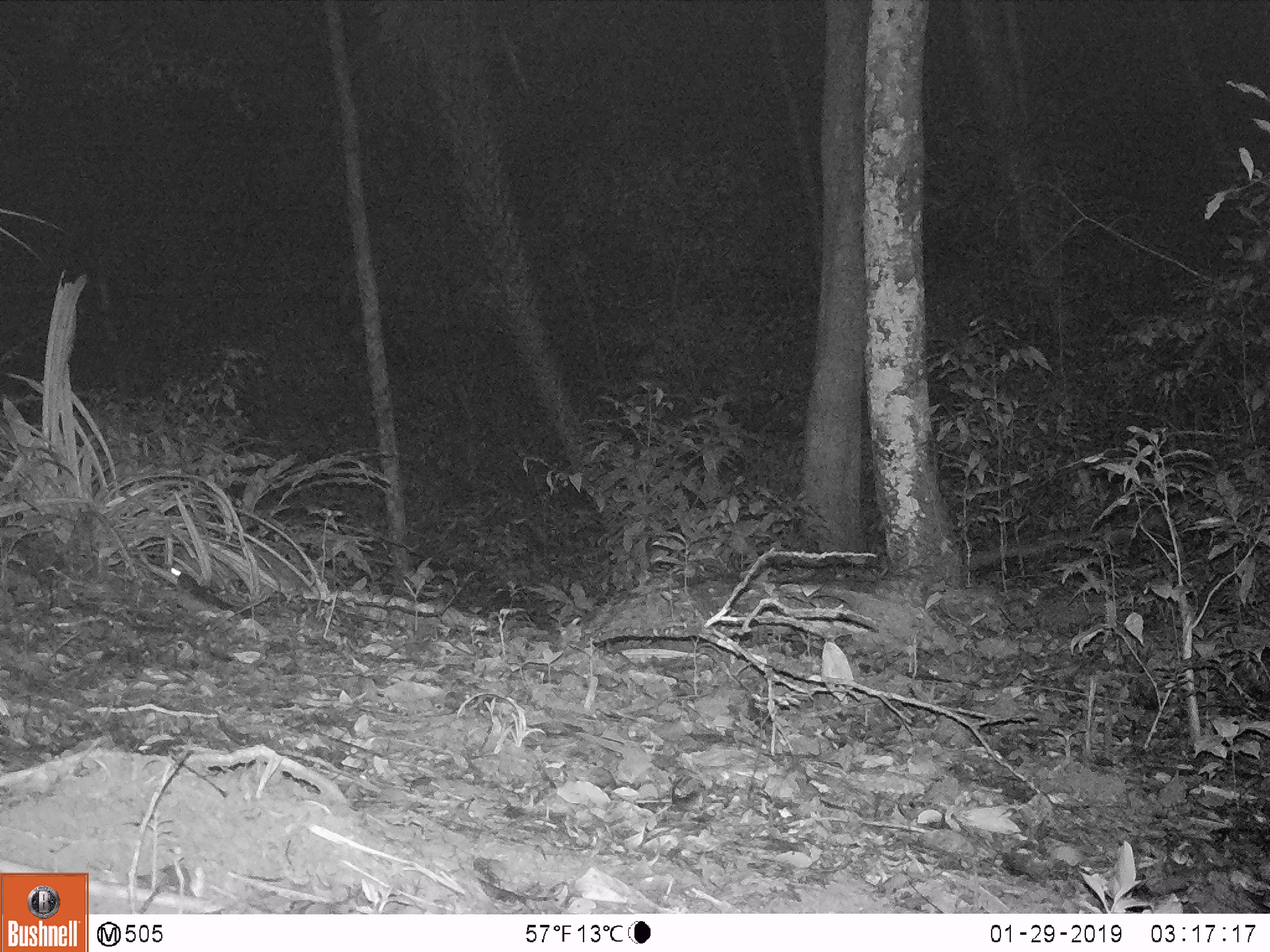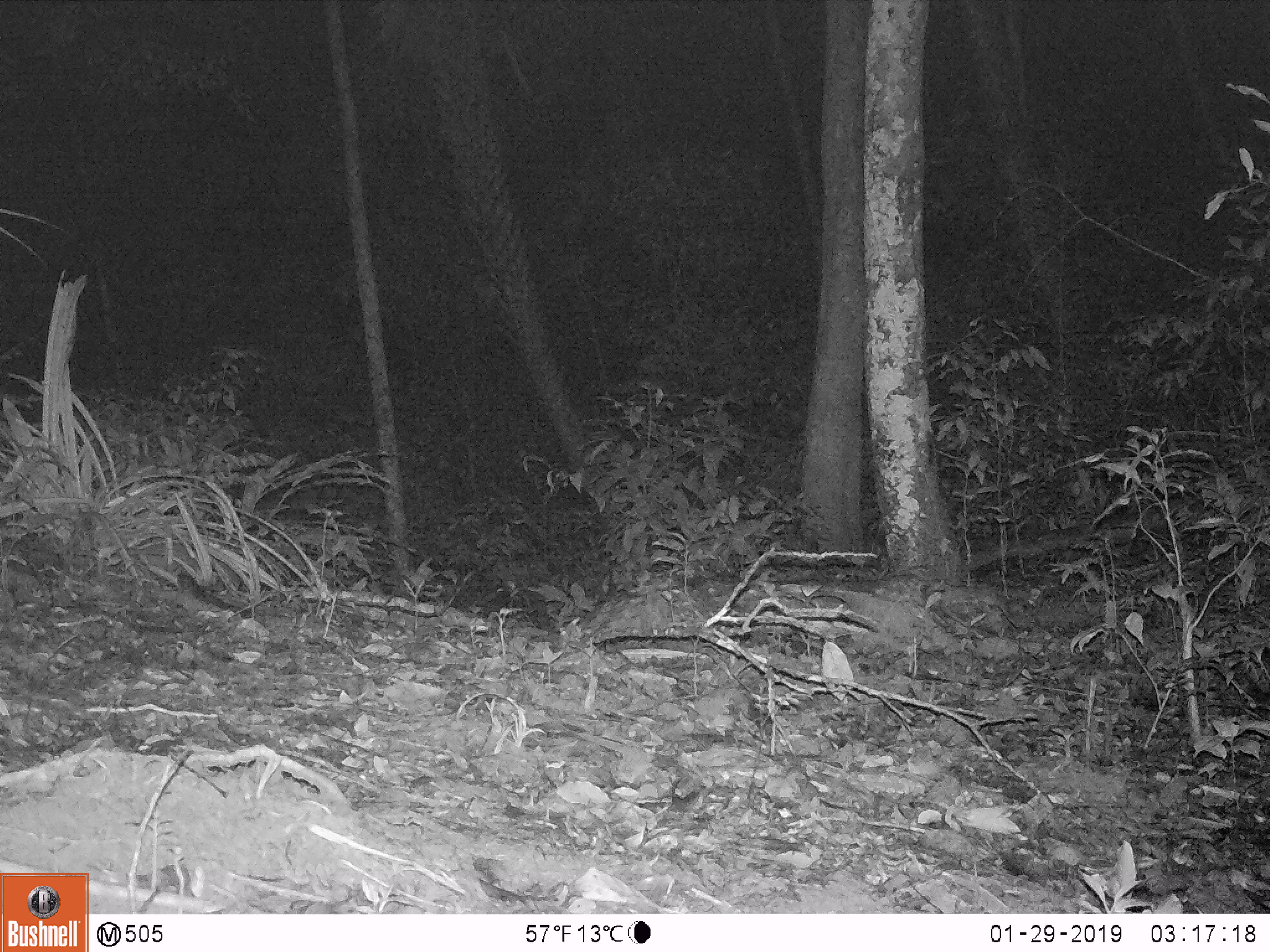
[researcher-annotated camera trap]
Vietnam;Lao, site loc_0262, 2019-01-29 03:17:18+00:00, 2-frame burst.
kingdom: Animalia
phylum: Chordata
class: Mammalia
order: Carnivora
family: Mustelidae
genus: Melogale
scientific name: Melogale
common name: ferret badger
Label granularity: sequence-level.